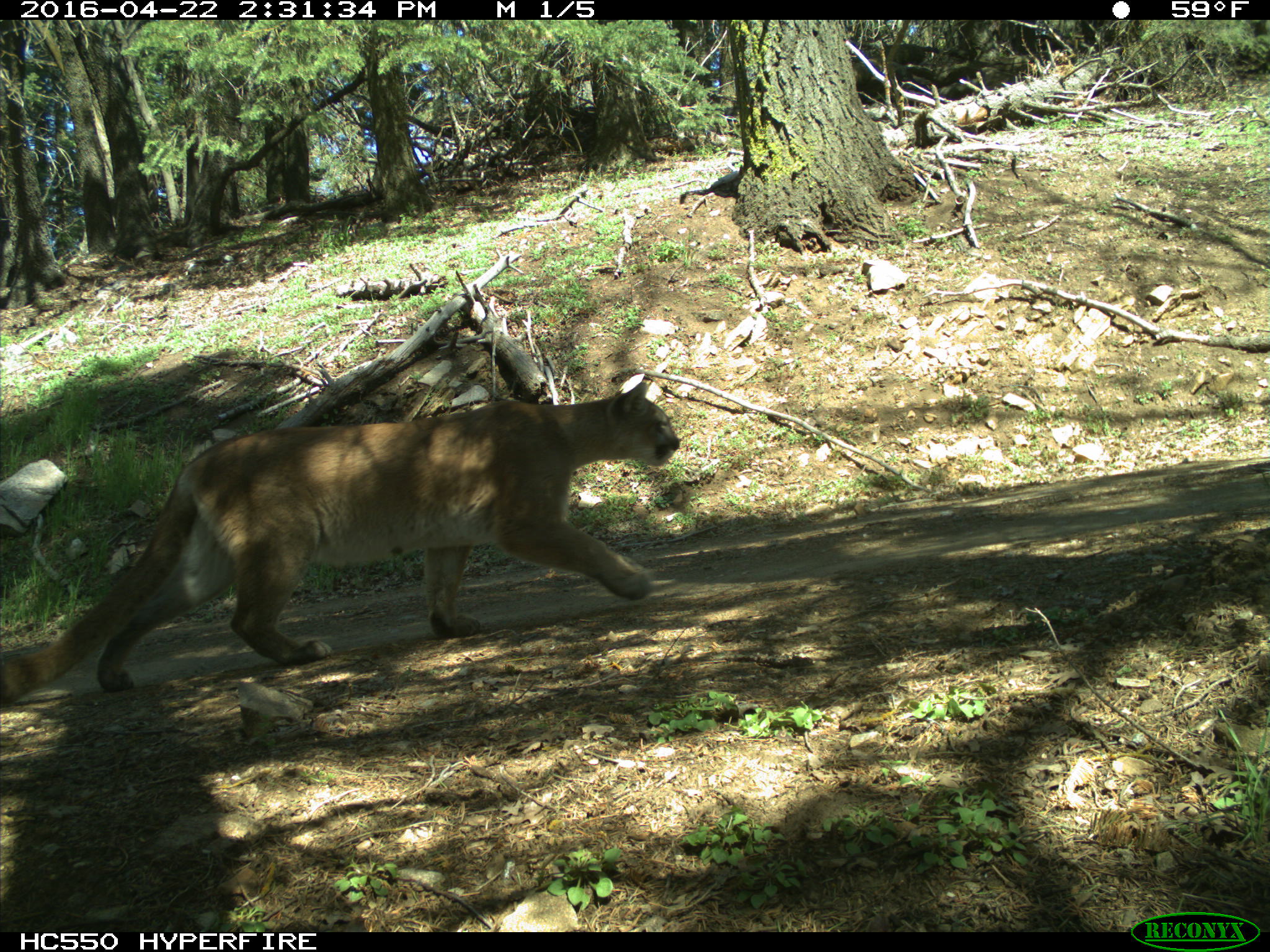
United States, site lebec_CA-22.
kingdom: Animalia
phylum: Chordata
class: Mammalia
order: Carnivora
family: Felidae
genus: Puma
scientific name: Puma concolor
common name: mountain lion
Puma concolor (mountain lion).